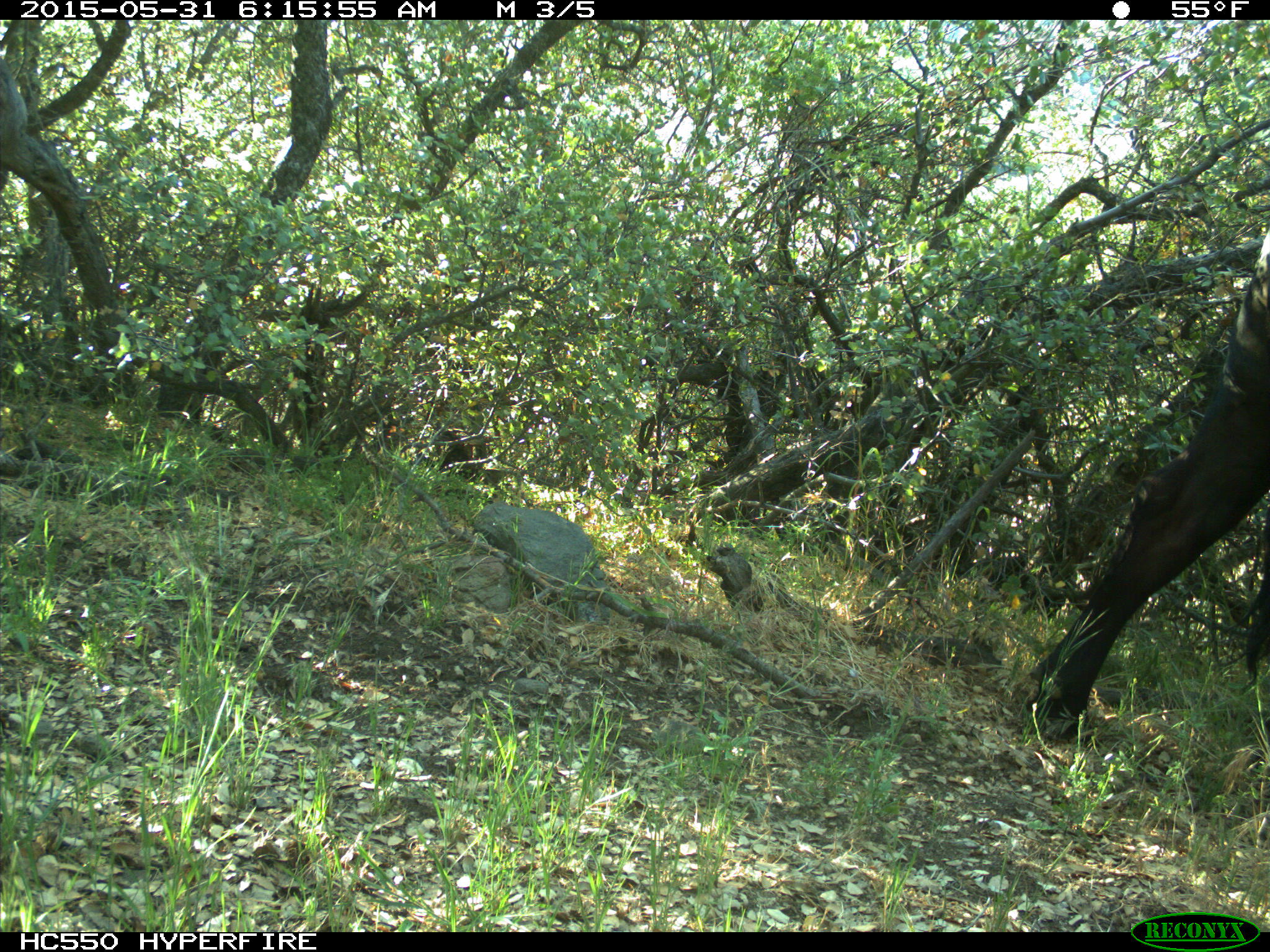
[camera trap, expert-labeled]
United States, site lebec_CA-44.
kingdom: Animalia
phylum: Chordata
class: Mammalia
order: Artiodactyla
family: Bovidae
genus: Bos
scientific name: Bos taurus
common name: domestic cow